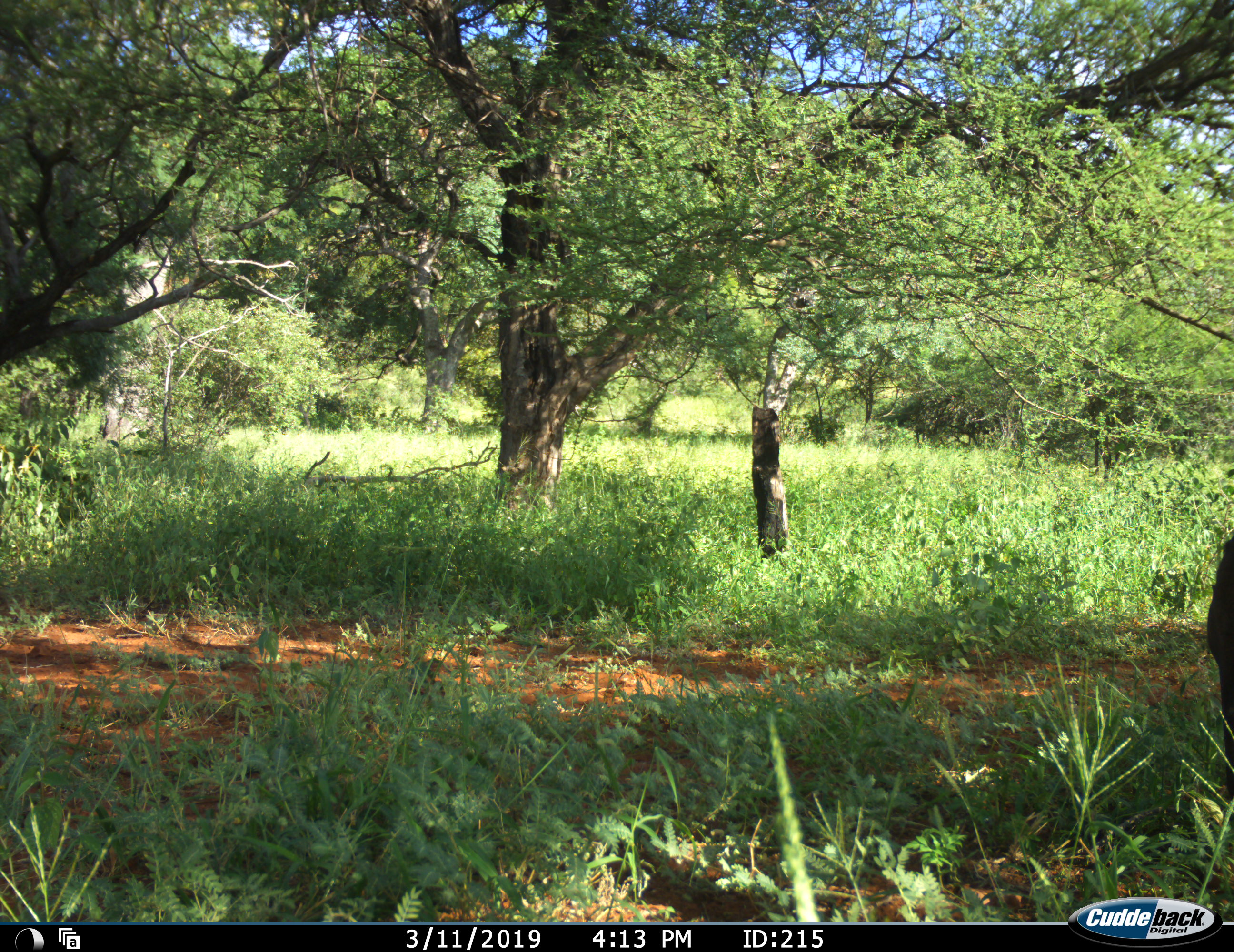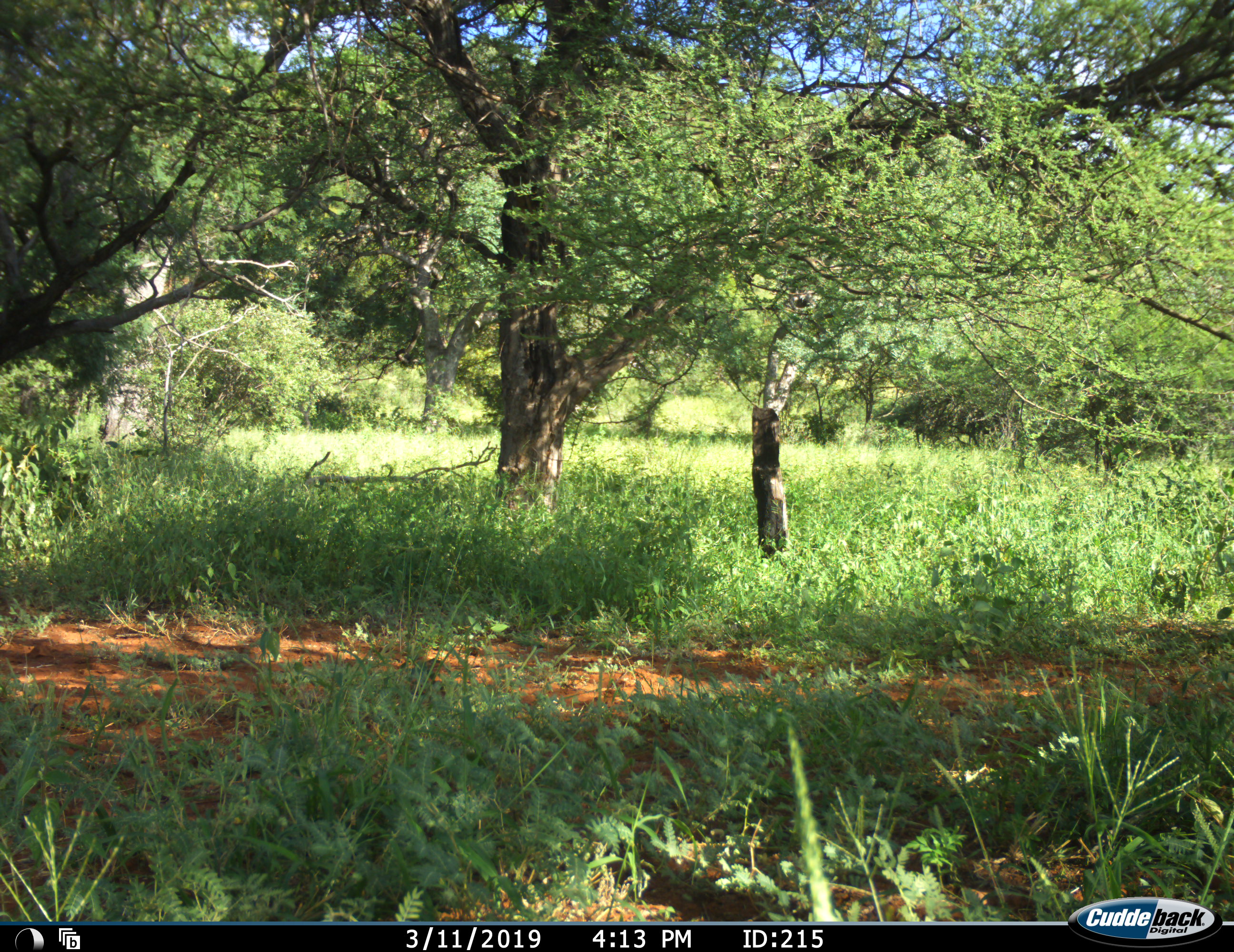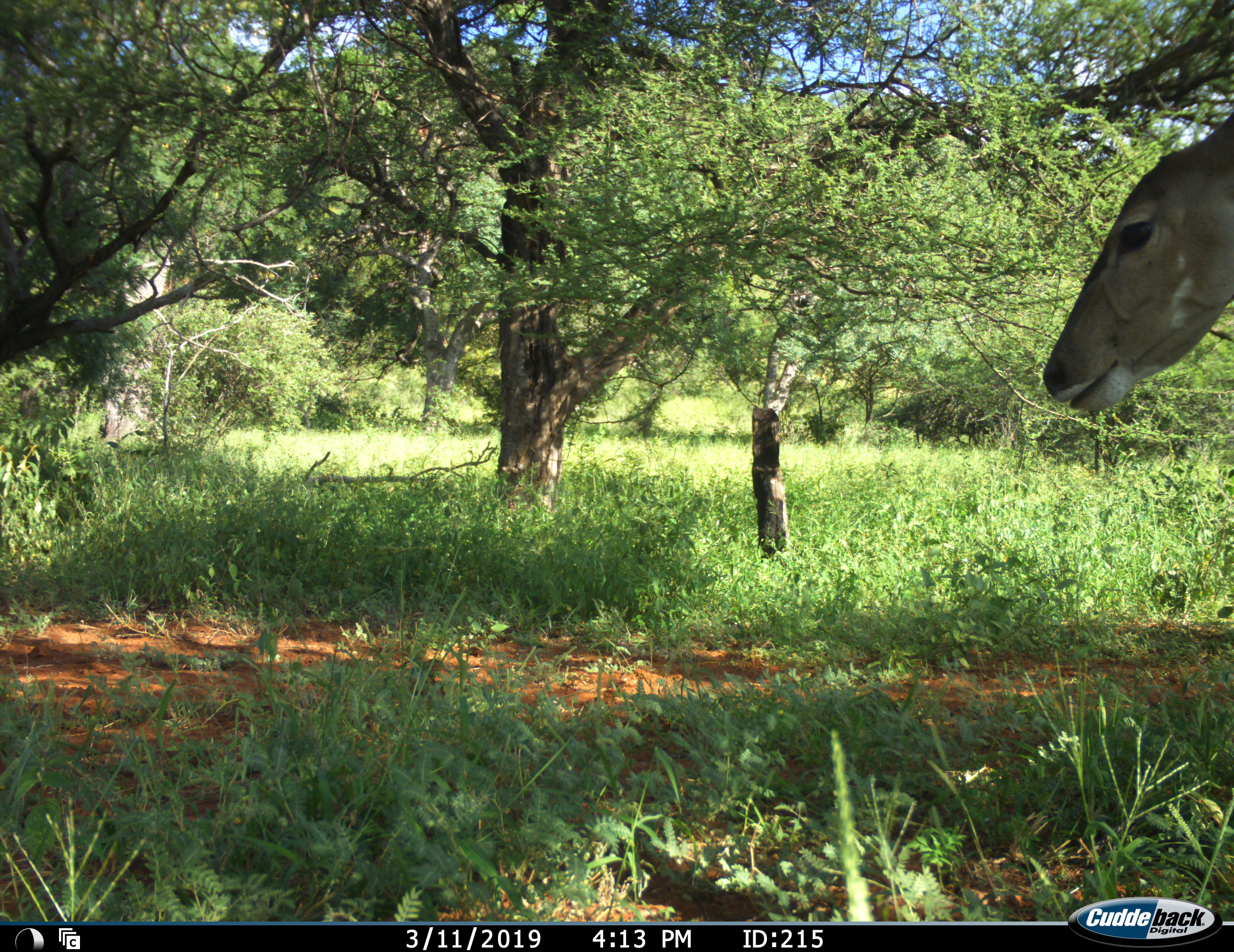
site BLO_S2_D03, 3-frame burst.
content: unidentified animal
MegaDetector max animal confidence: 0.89